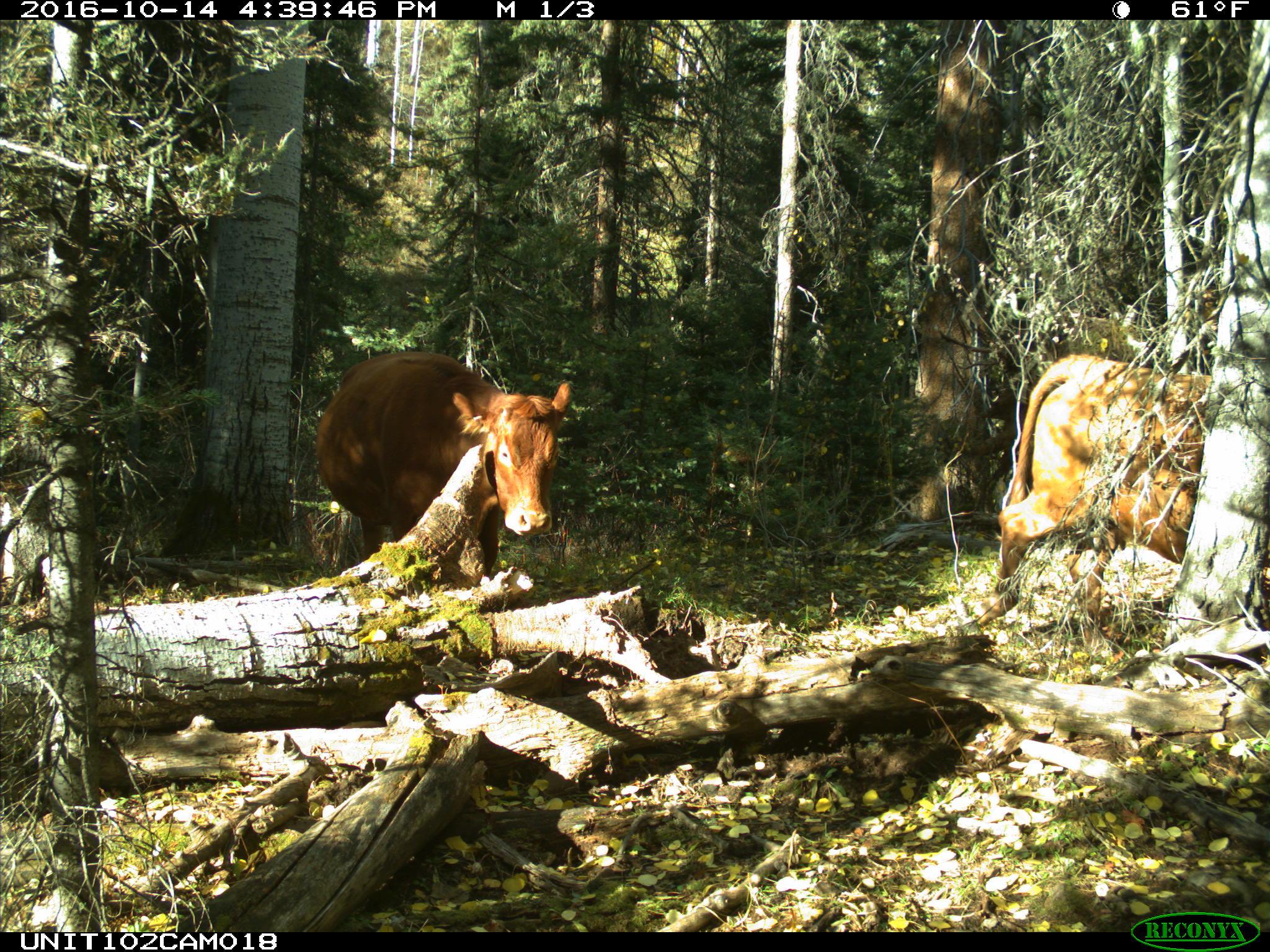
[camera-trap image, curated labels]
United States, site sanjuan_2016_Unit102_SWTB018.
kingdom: Animalia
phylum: Chordata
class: Mammalia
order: Artiodactyla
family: Bovidae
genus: Bos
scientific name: Bos taurus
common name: domestic cow